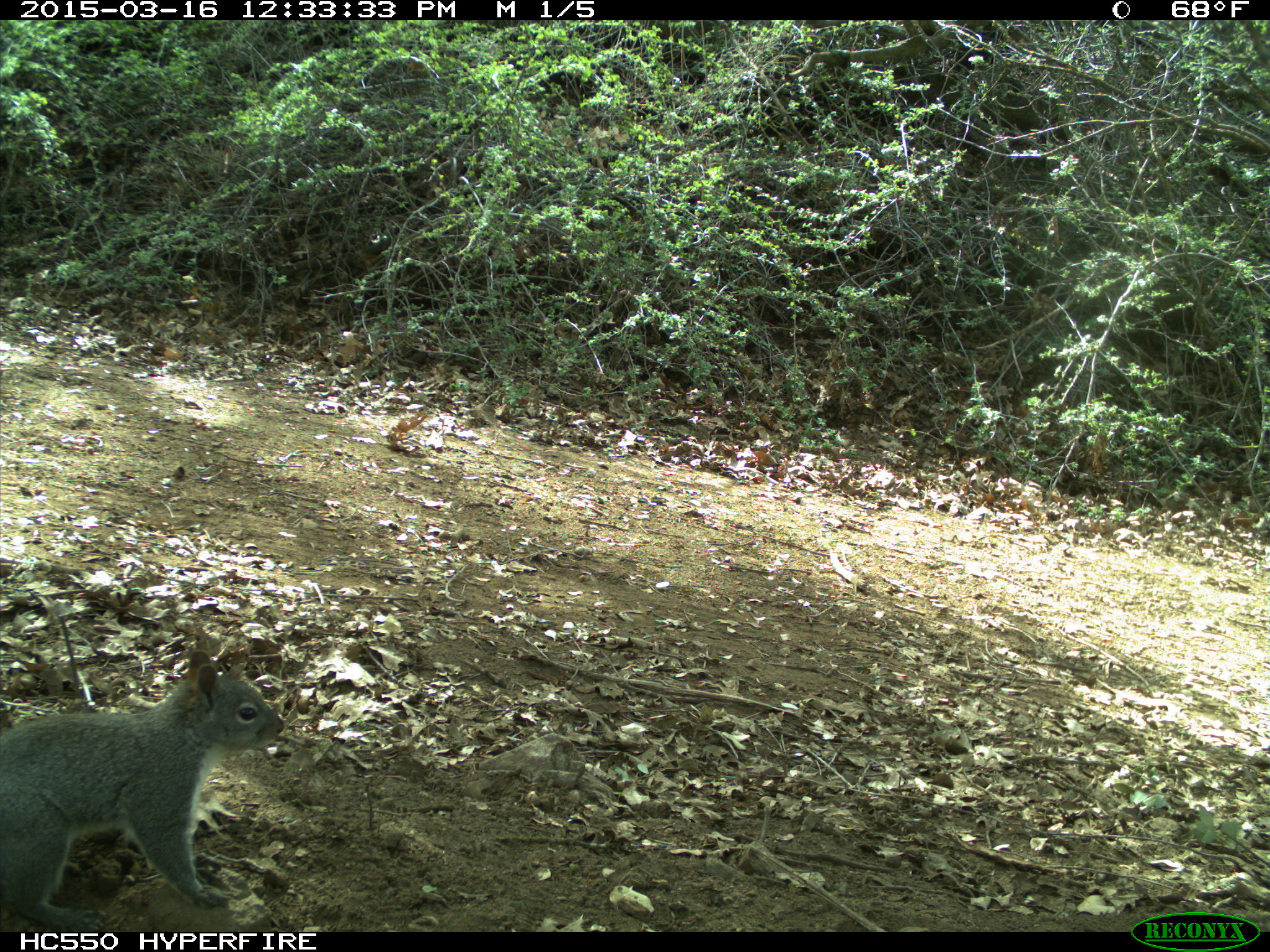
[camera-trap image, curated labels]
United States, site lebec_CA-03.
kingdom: Animalia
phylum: Chordata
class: Mammalia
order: Rodentia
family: Sciuridae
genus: Sciurus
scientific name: Sciurus carolinensis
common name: eastern gray squirrel